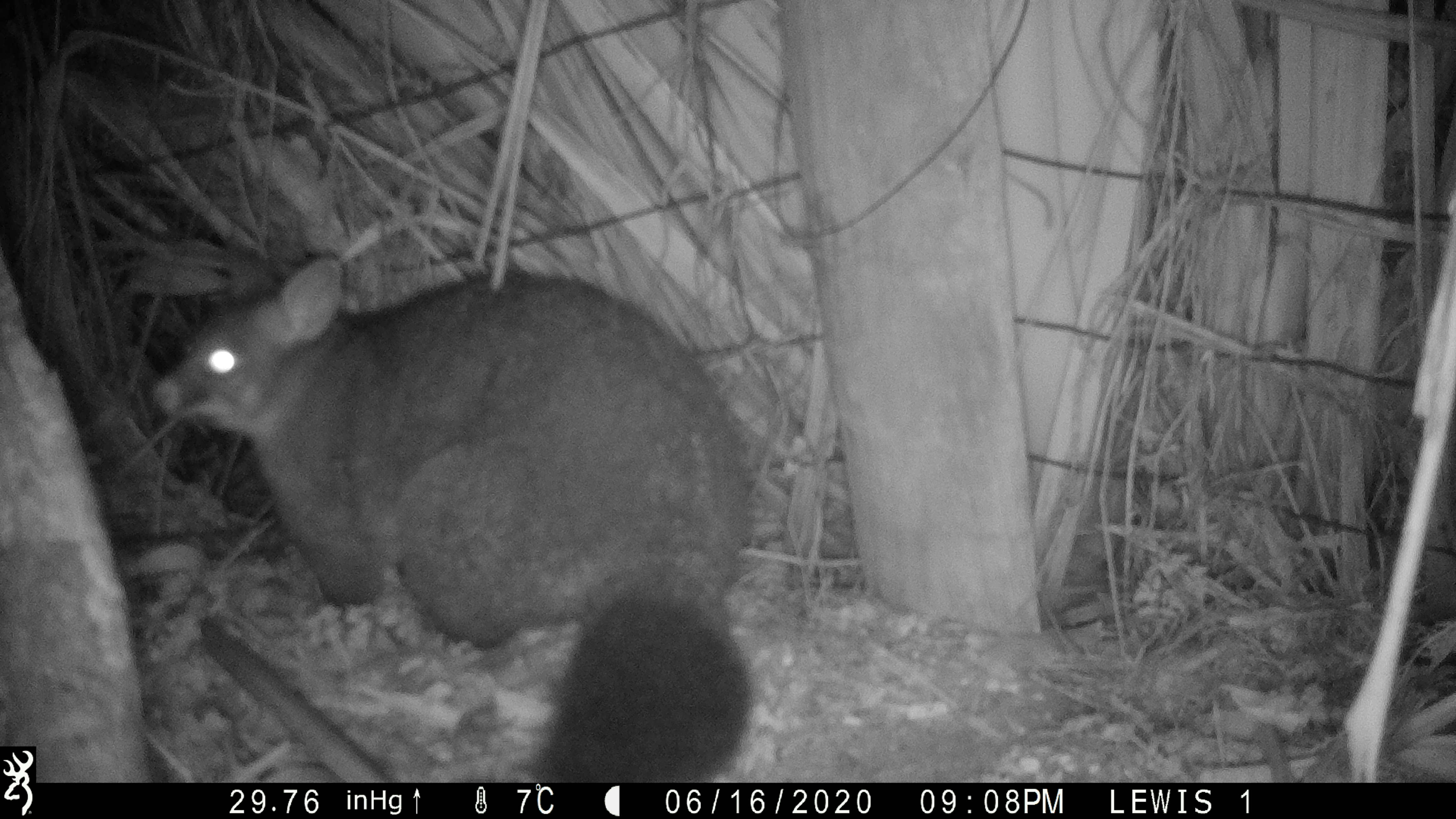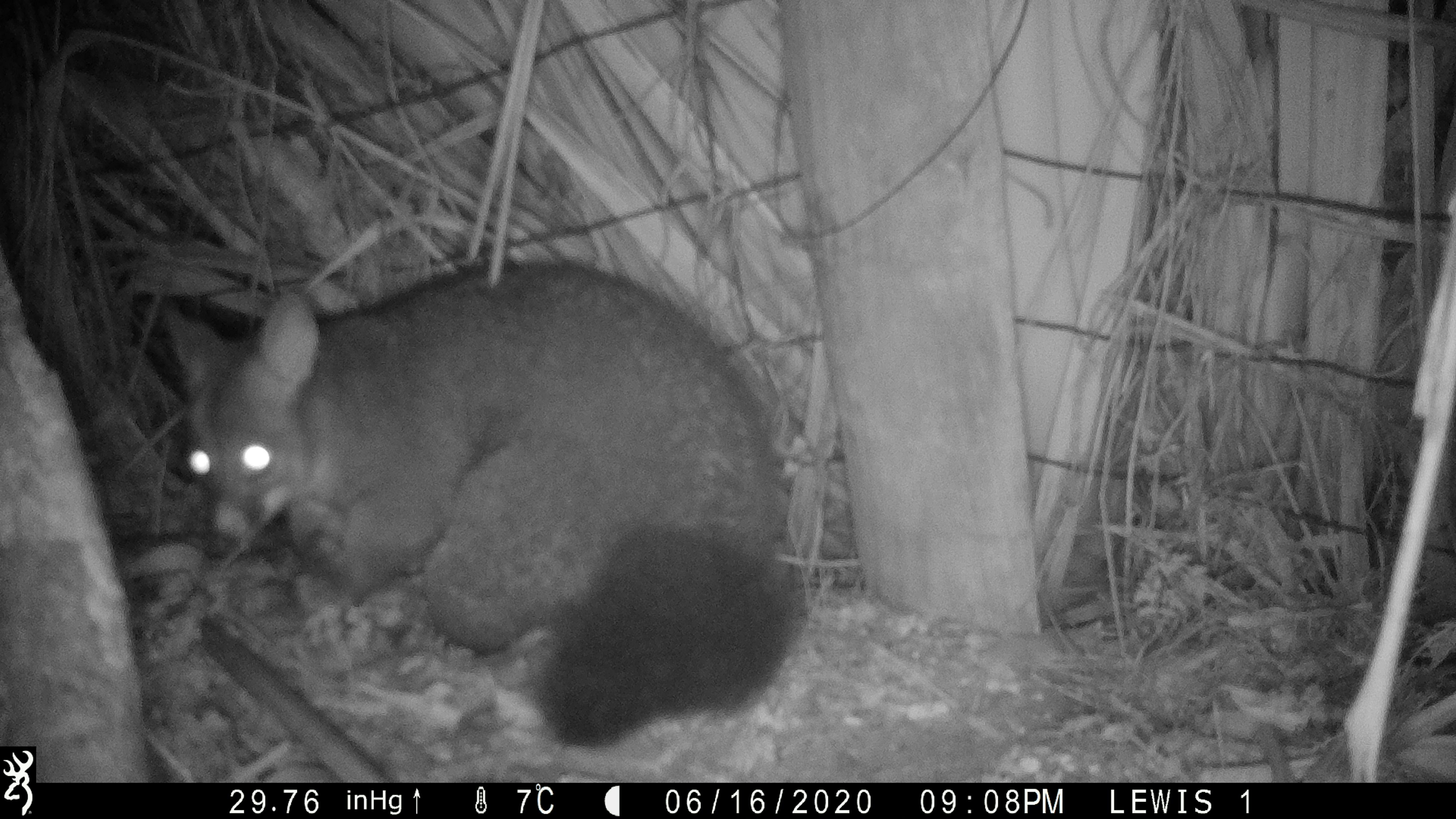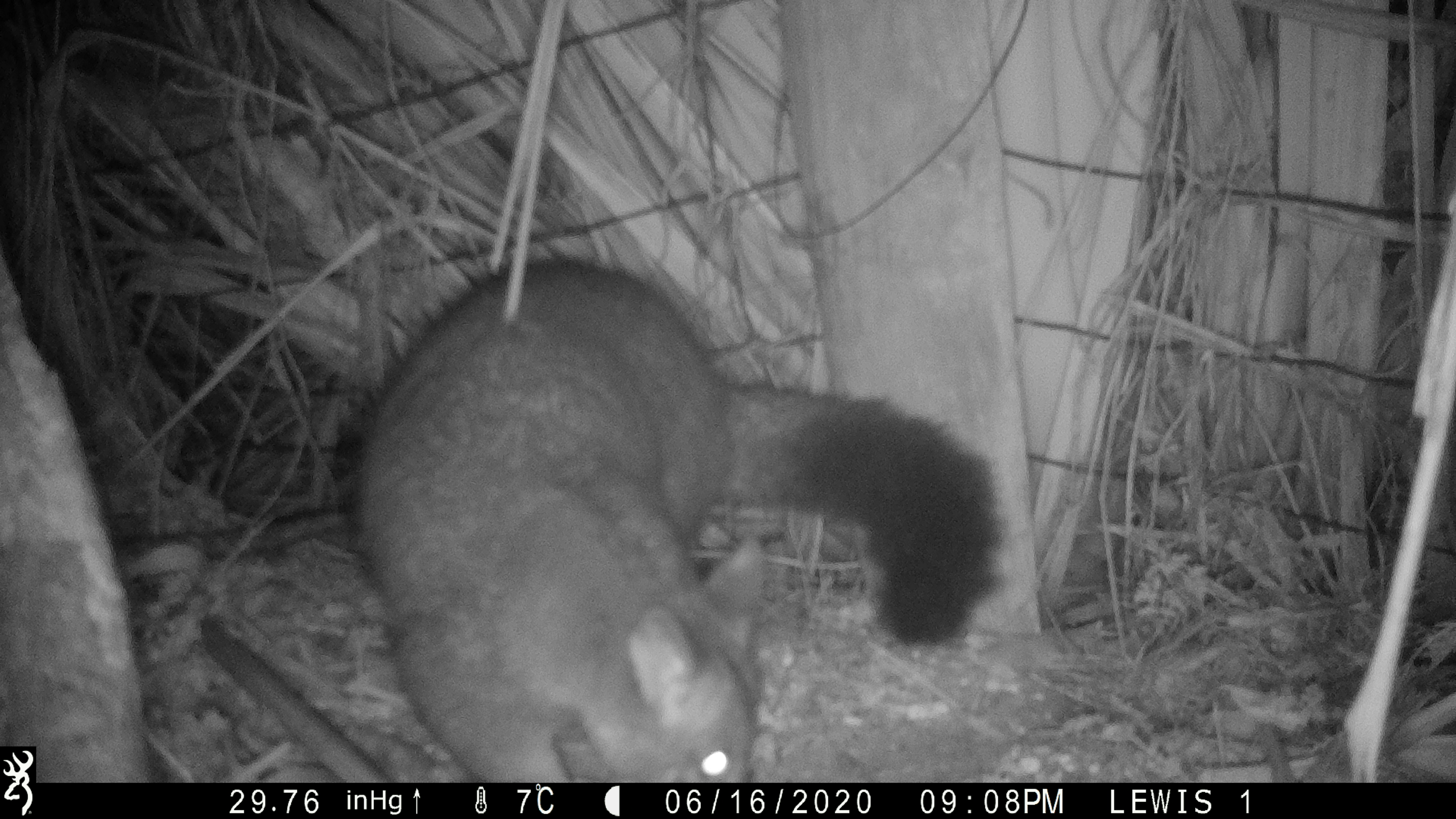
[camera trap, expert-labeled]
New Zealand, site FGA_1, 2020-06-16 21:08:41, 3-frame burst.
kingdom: Animalia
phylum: Chordata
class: Mammalia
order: Diprotodontia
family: Phalangeridae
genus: Trichosurus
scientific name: Trichosurus vulpecula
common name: common brushtail possum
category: possum